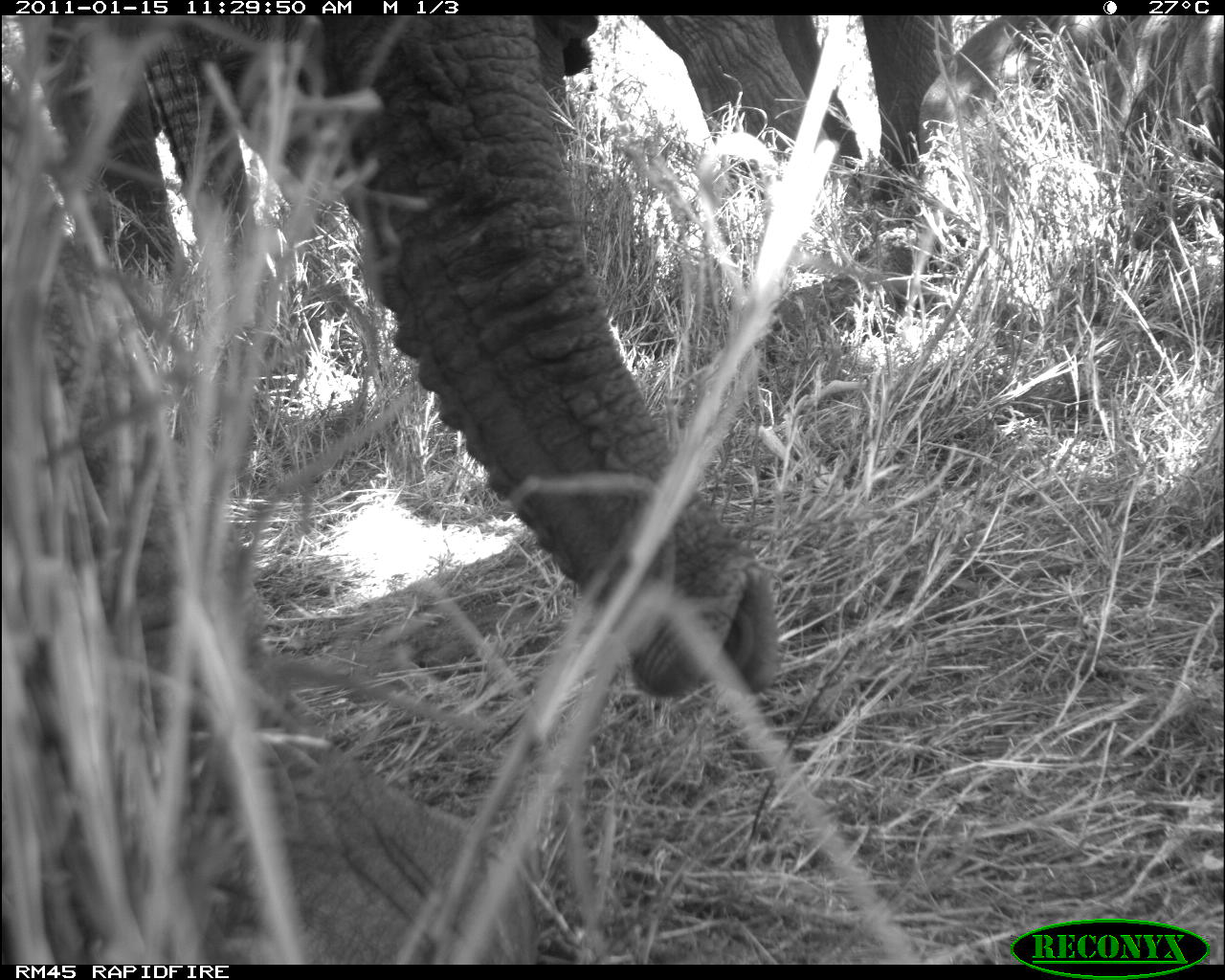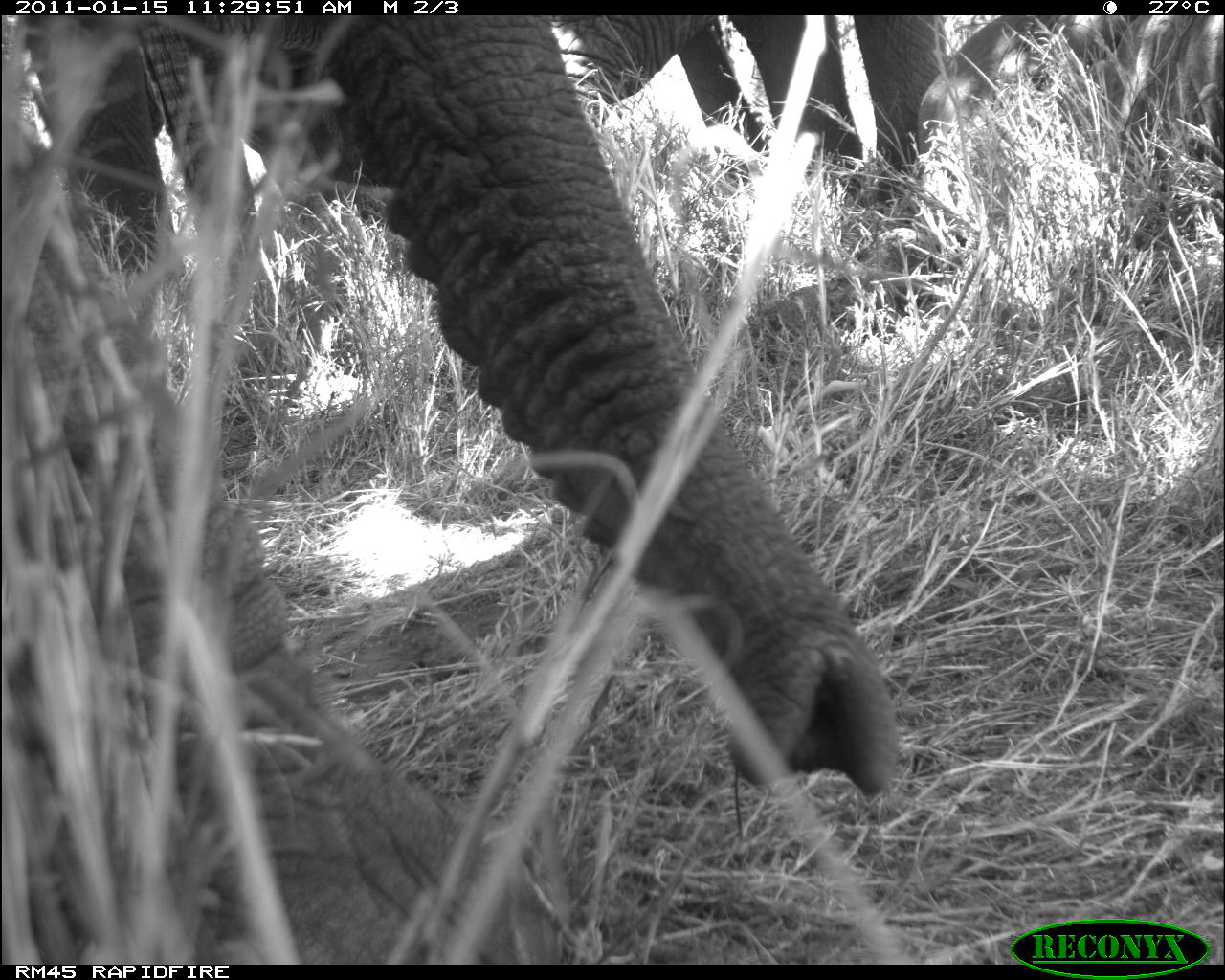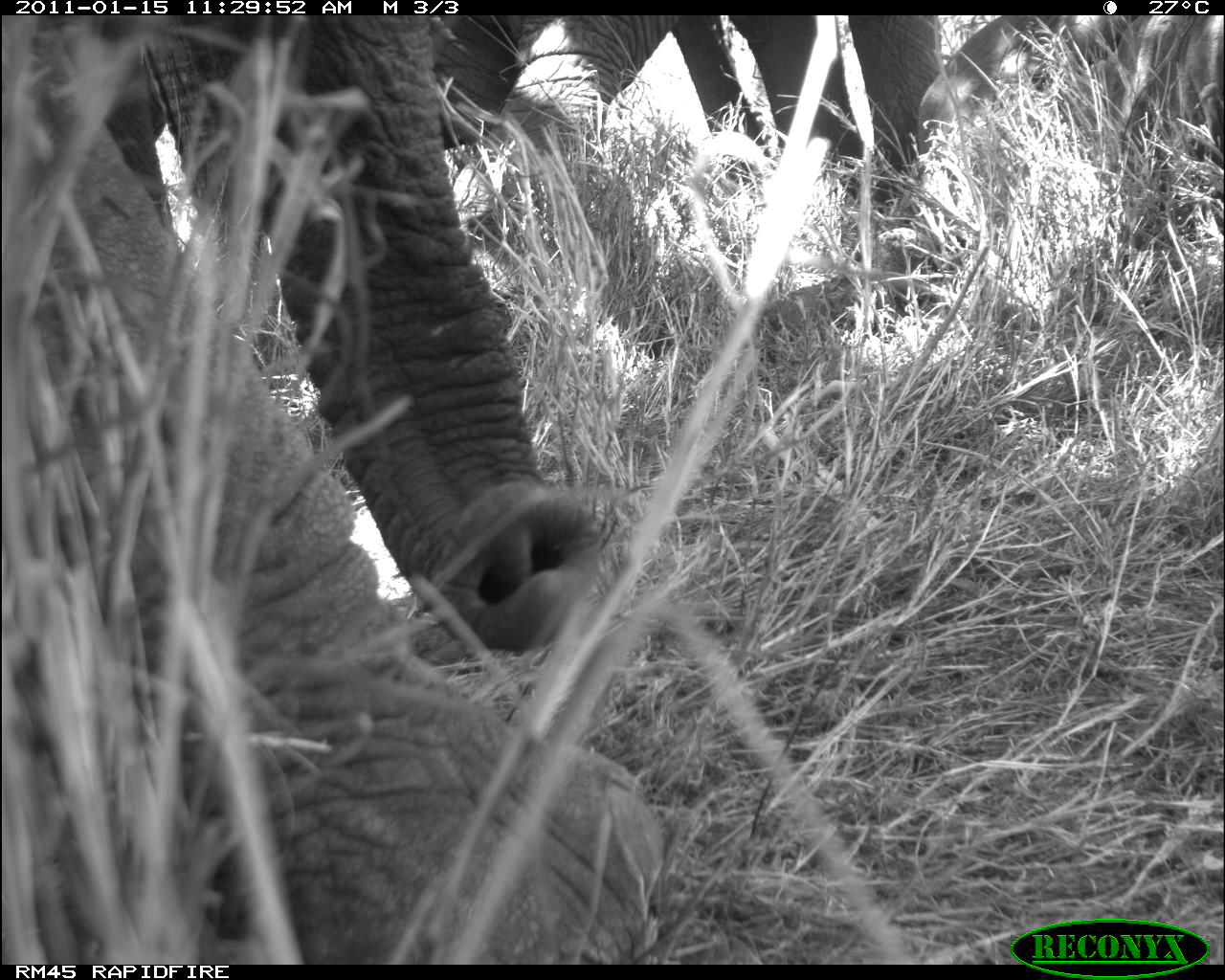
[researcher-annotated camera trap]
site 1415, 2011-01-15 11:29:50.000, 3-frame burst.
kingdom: Animalia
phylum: Chordata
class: Mammalia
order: Proboscidea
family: Elephantidae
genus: Loxodonta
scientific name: Loxodonta africana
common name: african bush elephant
Loxodonta africana (african bush elephant), count 2.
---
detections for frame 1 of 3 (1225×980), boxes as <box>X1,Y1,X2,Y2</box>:
loxodonta africana: <box>0,13,782,962</box>; <box>0,11,954,330</box>; <box>915,14,1224,246</box>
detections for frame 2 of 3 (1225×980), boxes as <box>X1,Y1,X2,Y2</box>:
loxodonta africana: <box>0,13,900,962</box>; <box>0,11,954,279</box>; <box>915,14,1224,246</box>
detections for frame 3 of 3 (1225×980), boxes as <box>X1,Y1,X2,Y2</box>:
loxodonta africana: <box>0,13,666,962</box>; <box>0,11,954,279</box>; <box>915,14,1224,246</box>